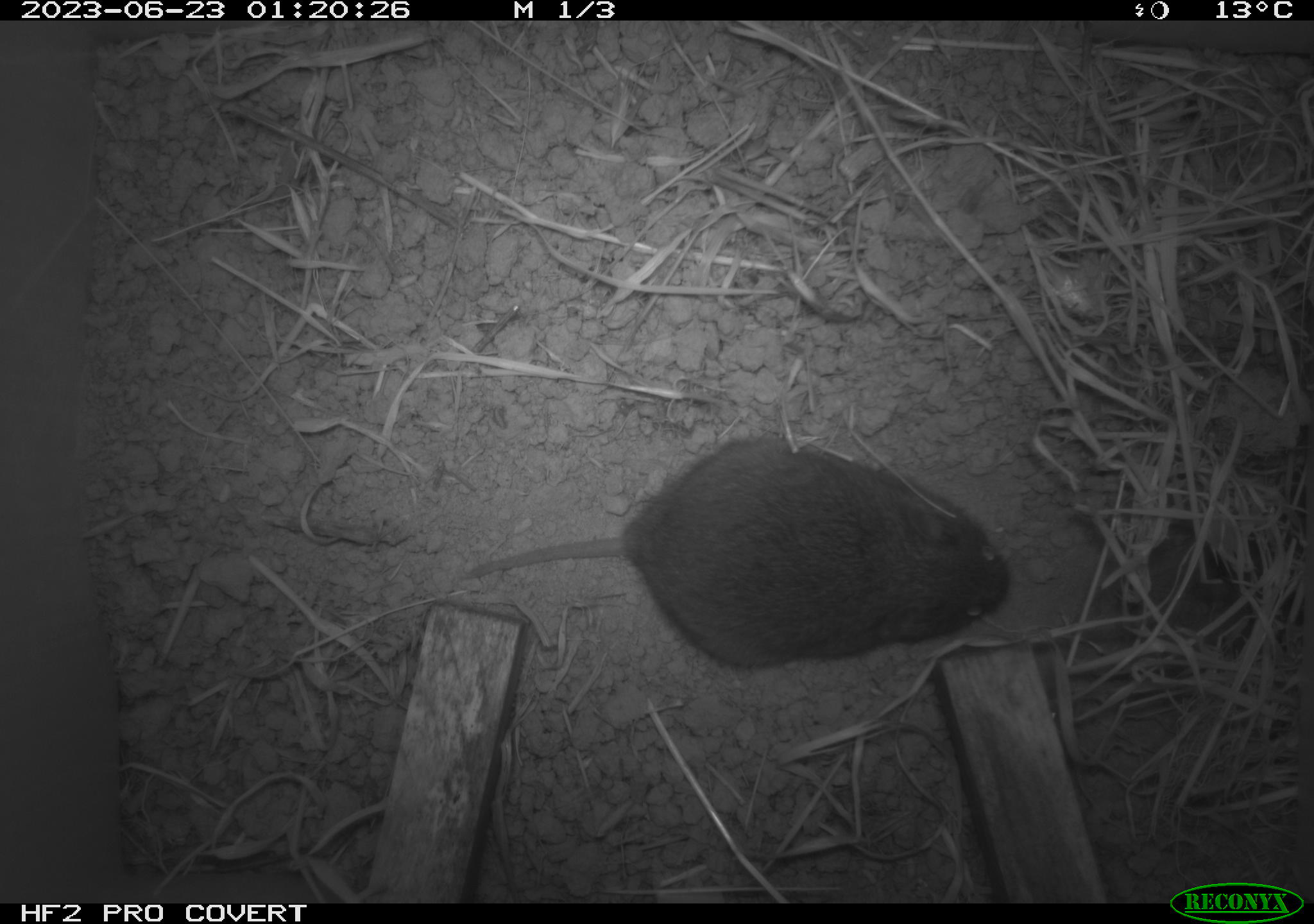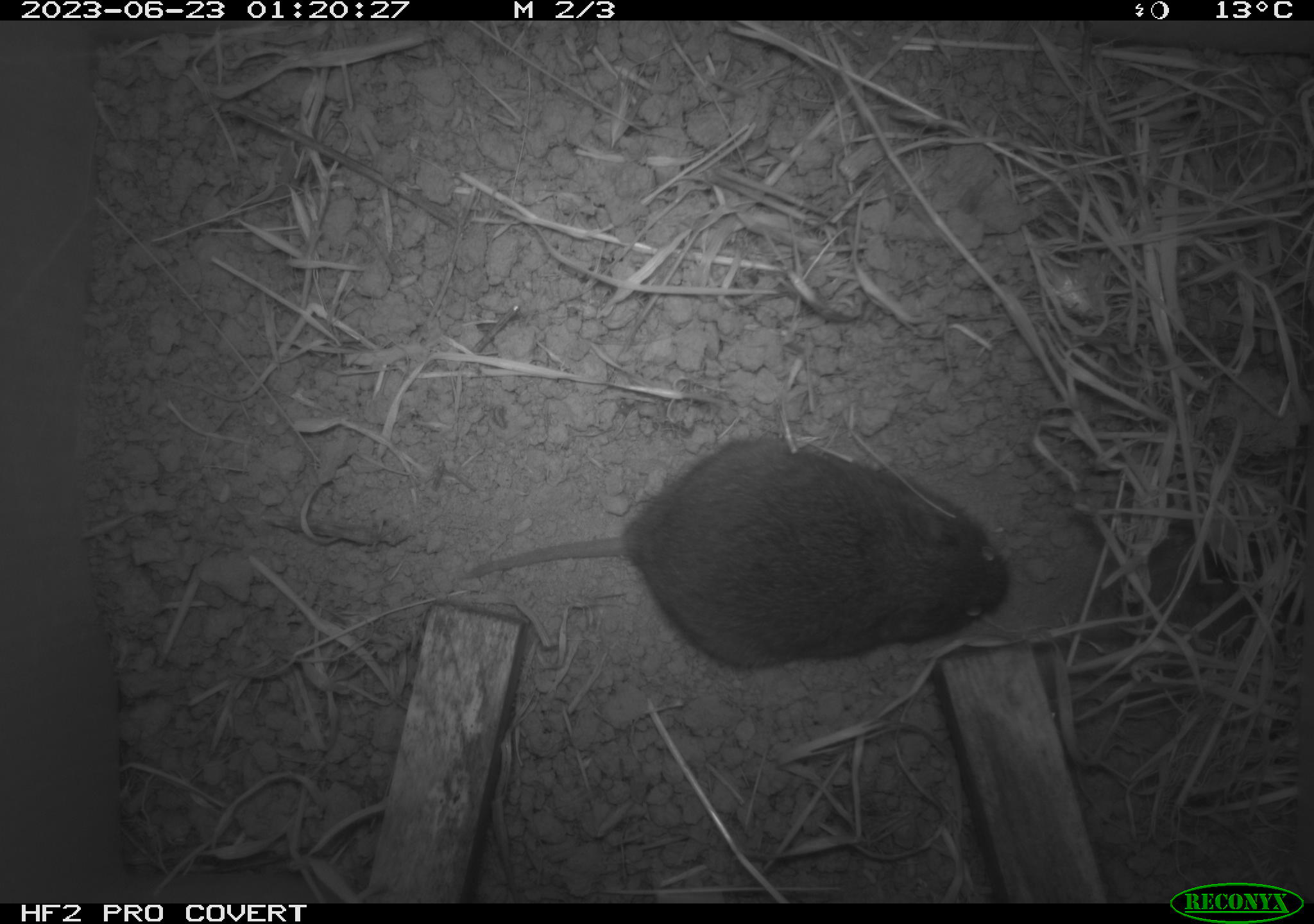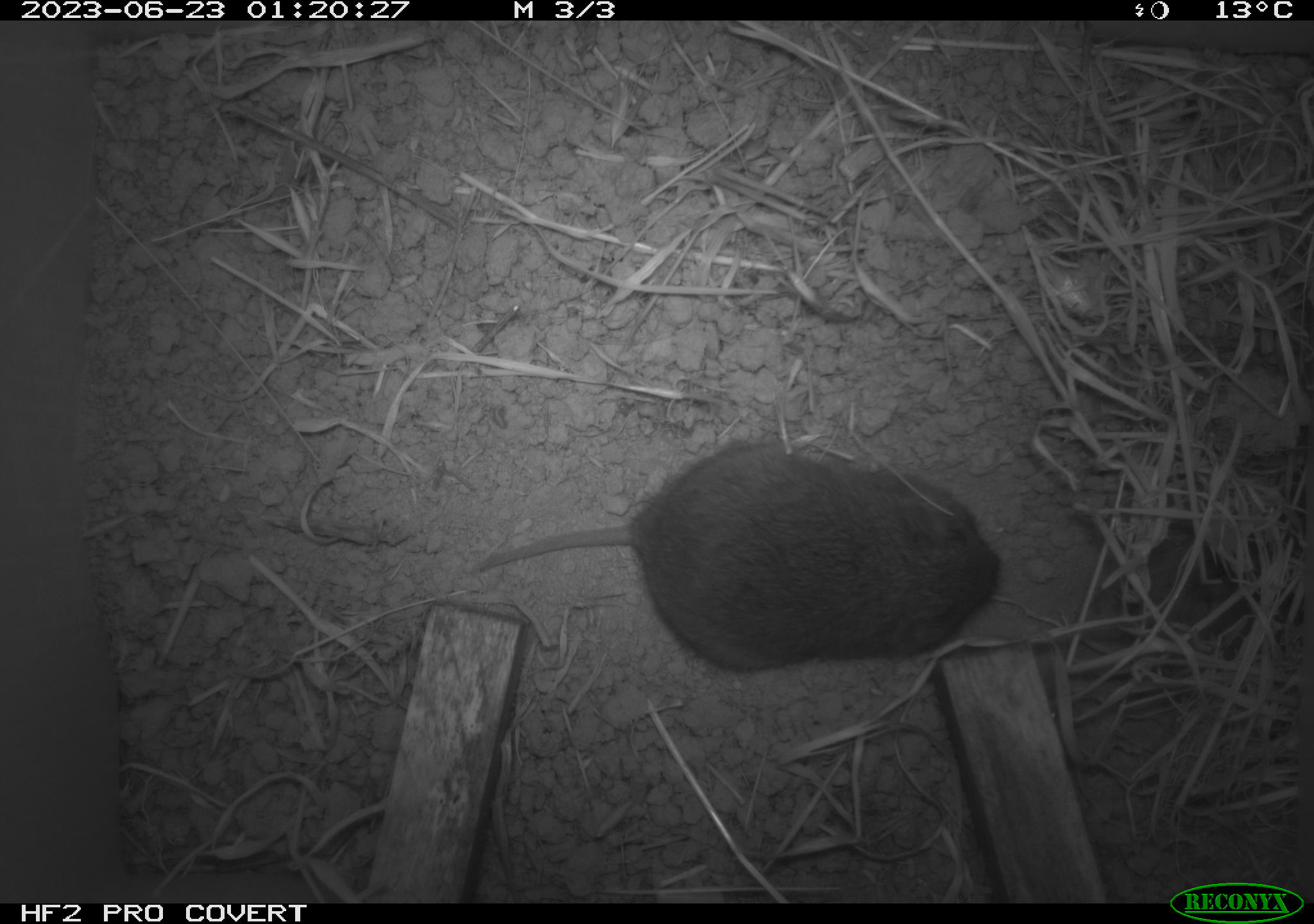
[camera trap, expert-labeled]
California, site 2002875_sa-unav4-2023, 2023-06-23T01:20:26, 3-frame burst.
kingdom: Animalia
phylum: Chordata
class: Mammalia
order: Rodentia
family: Cricetidae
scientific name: Arvicolinae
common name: voles, lemmings, and muskrats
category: arvicolinae subfamily